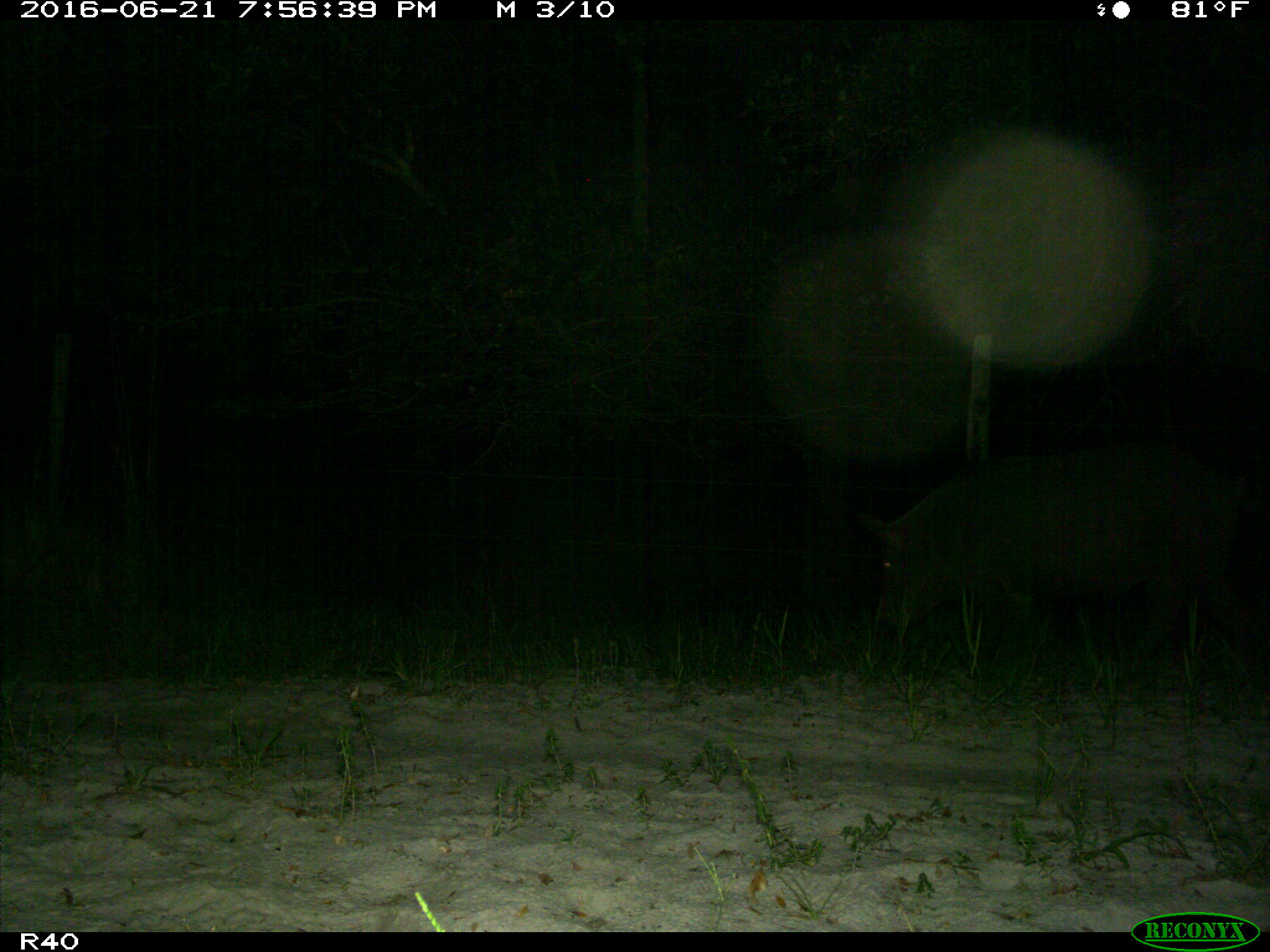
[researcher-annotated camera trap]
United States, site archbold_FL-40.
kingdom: Animalia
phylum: Chordata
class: Mammalia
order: Artiodactyla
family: Suidae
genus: Sus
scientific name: Sus scrofa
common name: wild boar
Sus scrofa (wild boar).